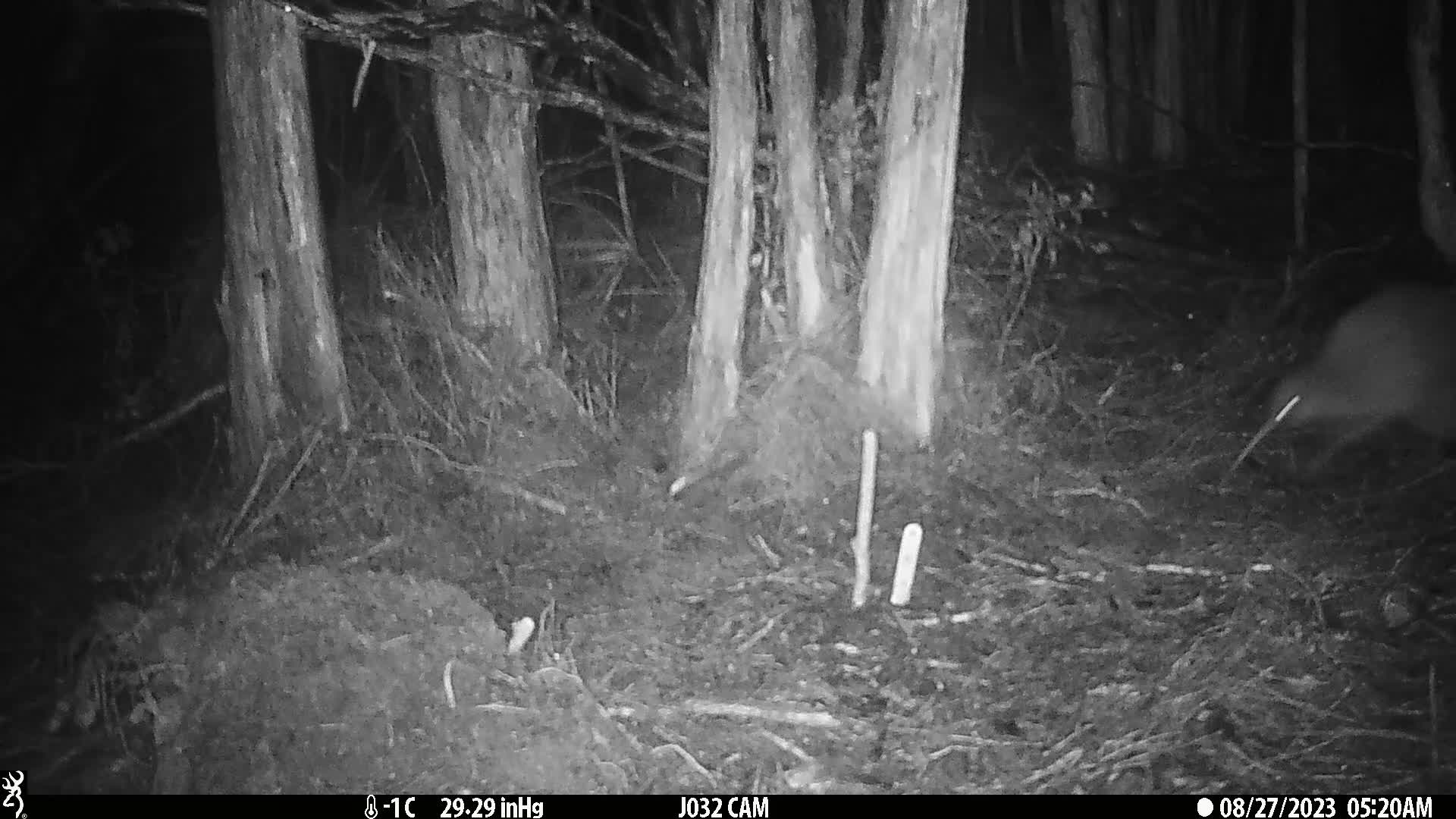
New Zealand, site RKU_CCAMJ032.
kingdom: Animalia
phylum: Chordata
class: Aves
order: Apterygiformes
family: Apterygidae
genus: Apteryx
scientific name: Apteryx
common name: kiwi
Kiwi (Apteryx).